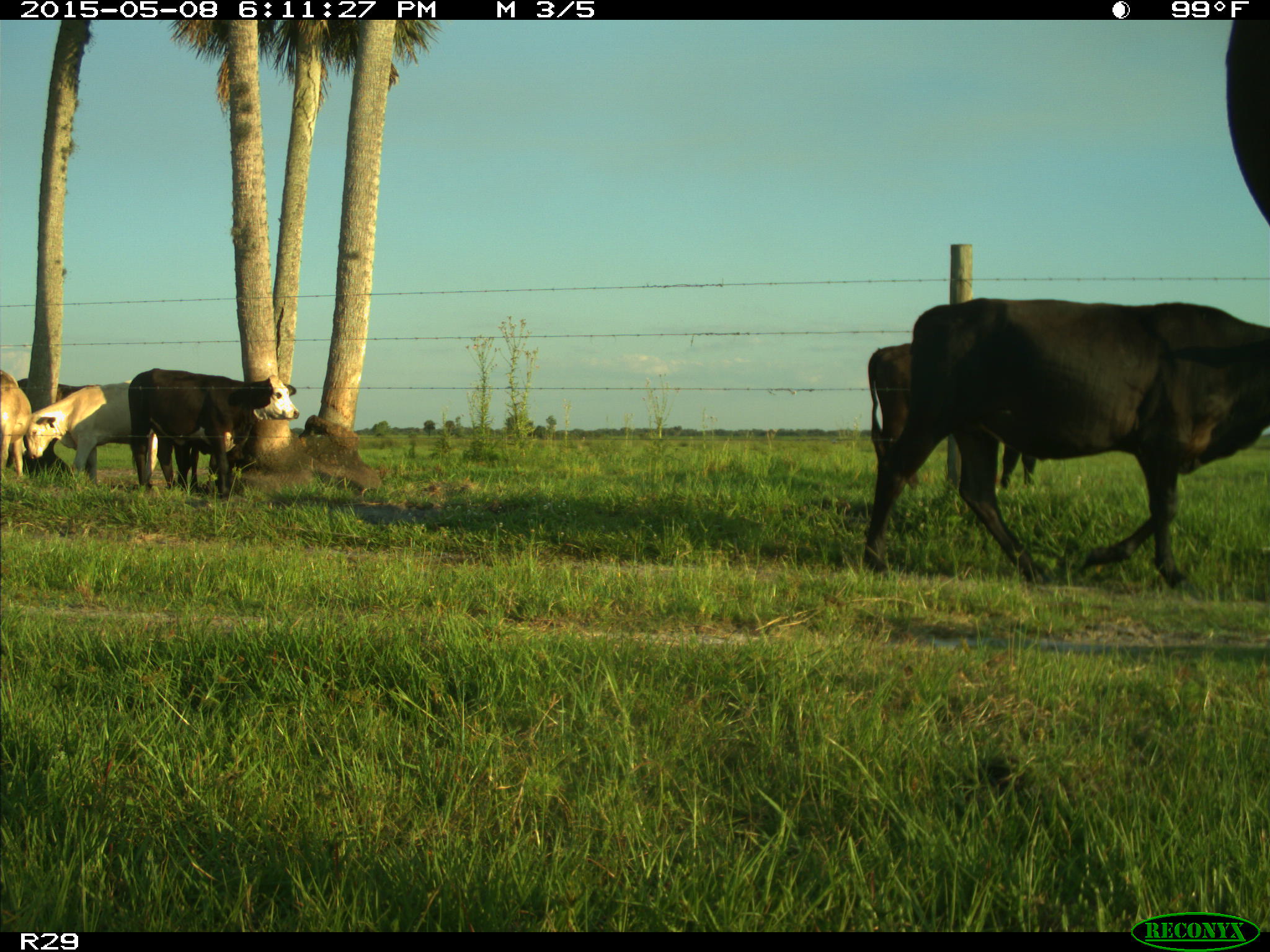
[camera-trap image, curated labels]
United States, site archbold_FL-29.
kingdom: Animalia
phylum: Chordata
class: Mammalia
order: Artiodactyla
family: Bovidae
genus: Bos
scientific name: Bos taurus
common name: domestic cow